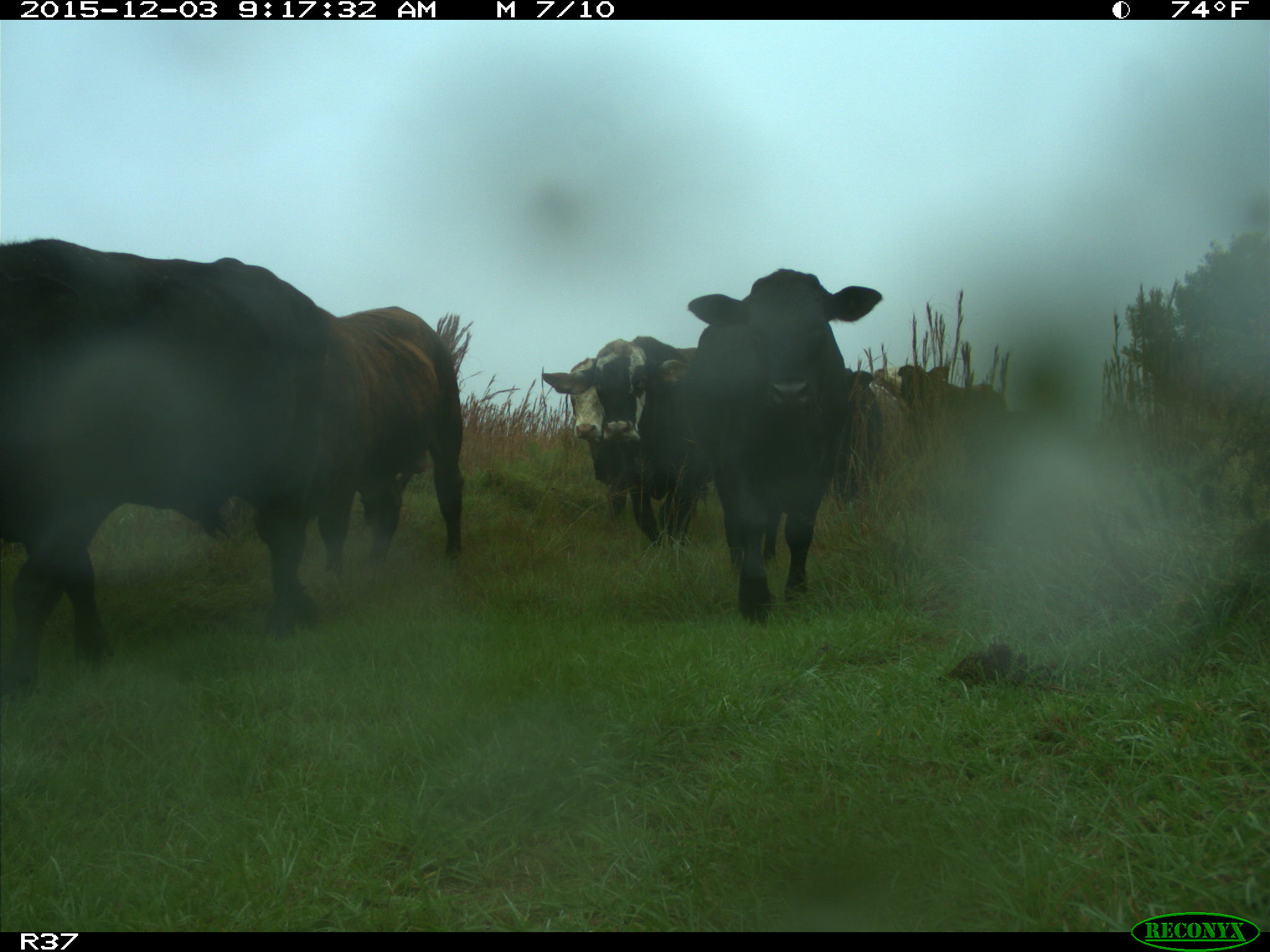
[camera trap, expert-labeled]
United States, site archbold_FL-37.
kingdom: Animalia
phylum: Chordata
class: Mammalia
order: Artiodactyla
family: Bovidae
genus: Bos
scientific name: Bos taurus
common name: domestic cow